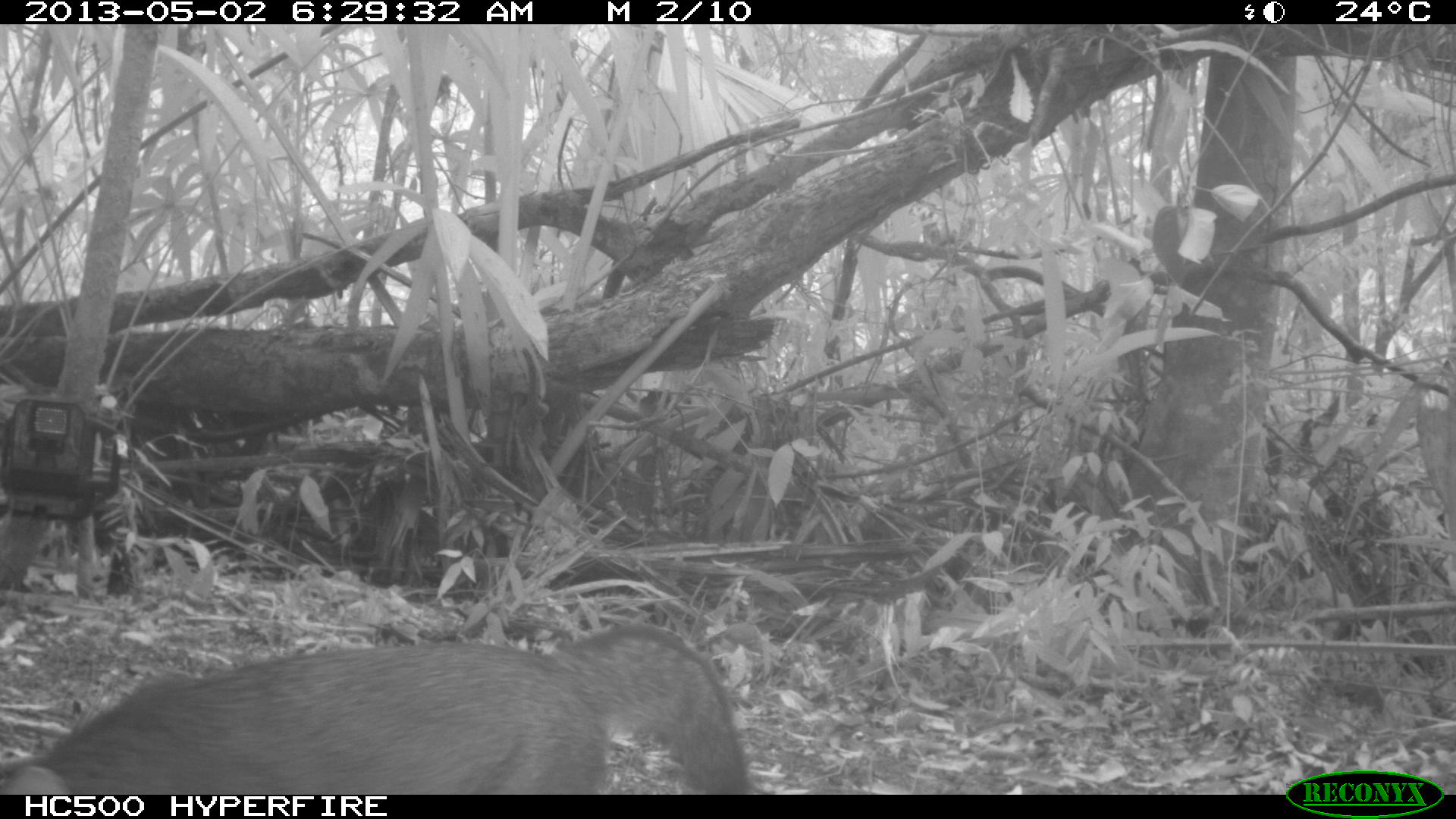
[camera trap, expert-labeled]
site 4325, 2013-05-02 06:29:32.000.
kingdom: Animalia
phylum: Chordata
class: Mammalia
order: Carnivora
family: Canidae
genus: Urocyon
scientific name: Urocyon cinereoargenteus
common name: gray fox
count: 1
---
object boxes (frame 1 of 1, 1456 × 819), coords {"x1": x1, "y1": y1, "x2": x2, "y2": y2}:
urocyon cinereoargenteus: {"x1": 0, "y1": 622, "x2": 608, "y2": 794}; {"x1": 543, "y1": 619, "x2": 753, "y2": 795}